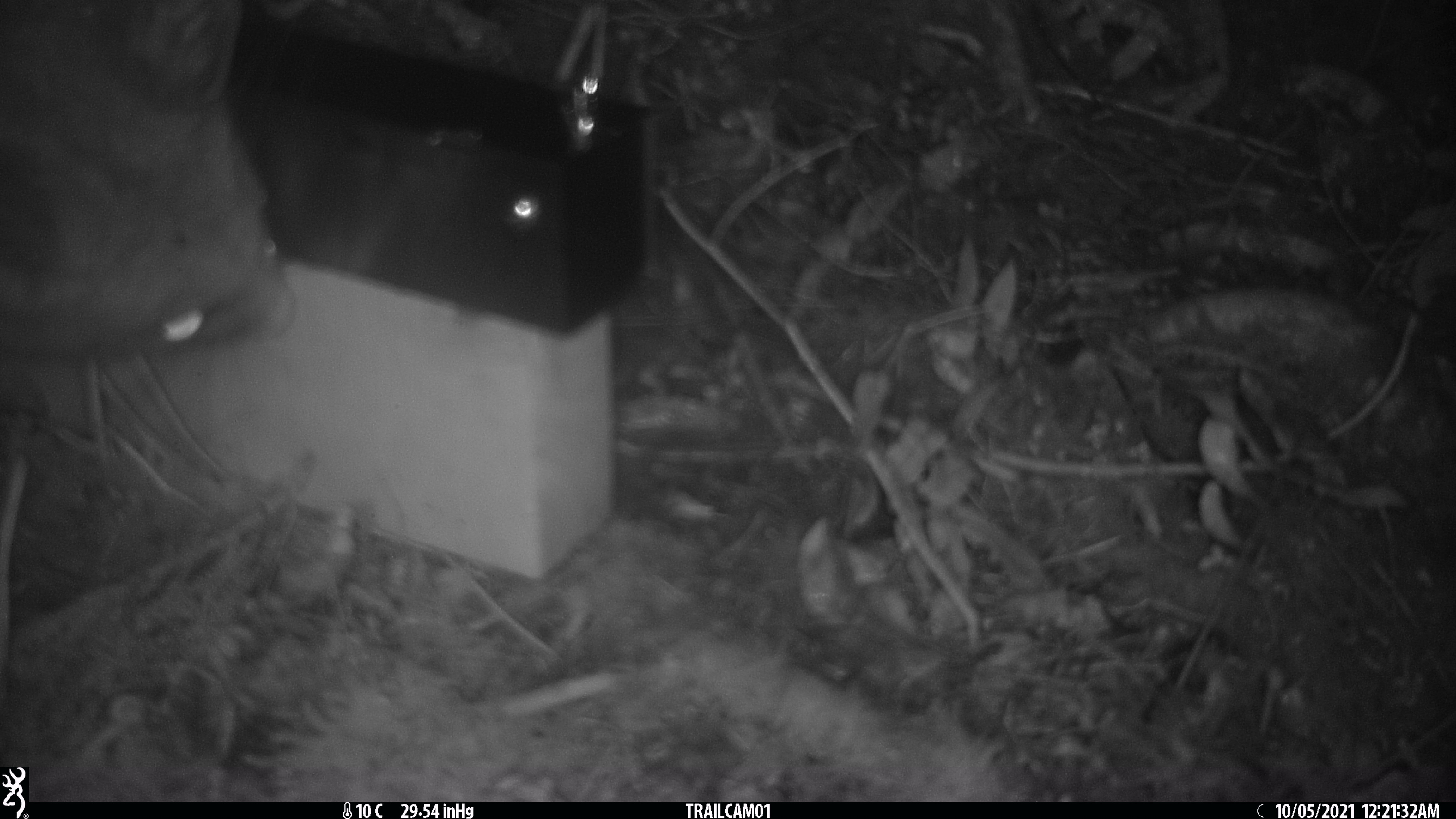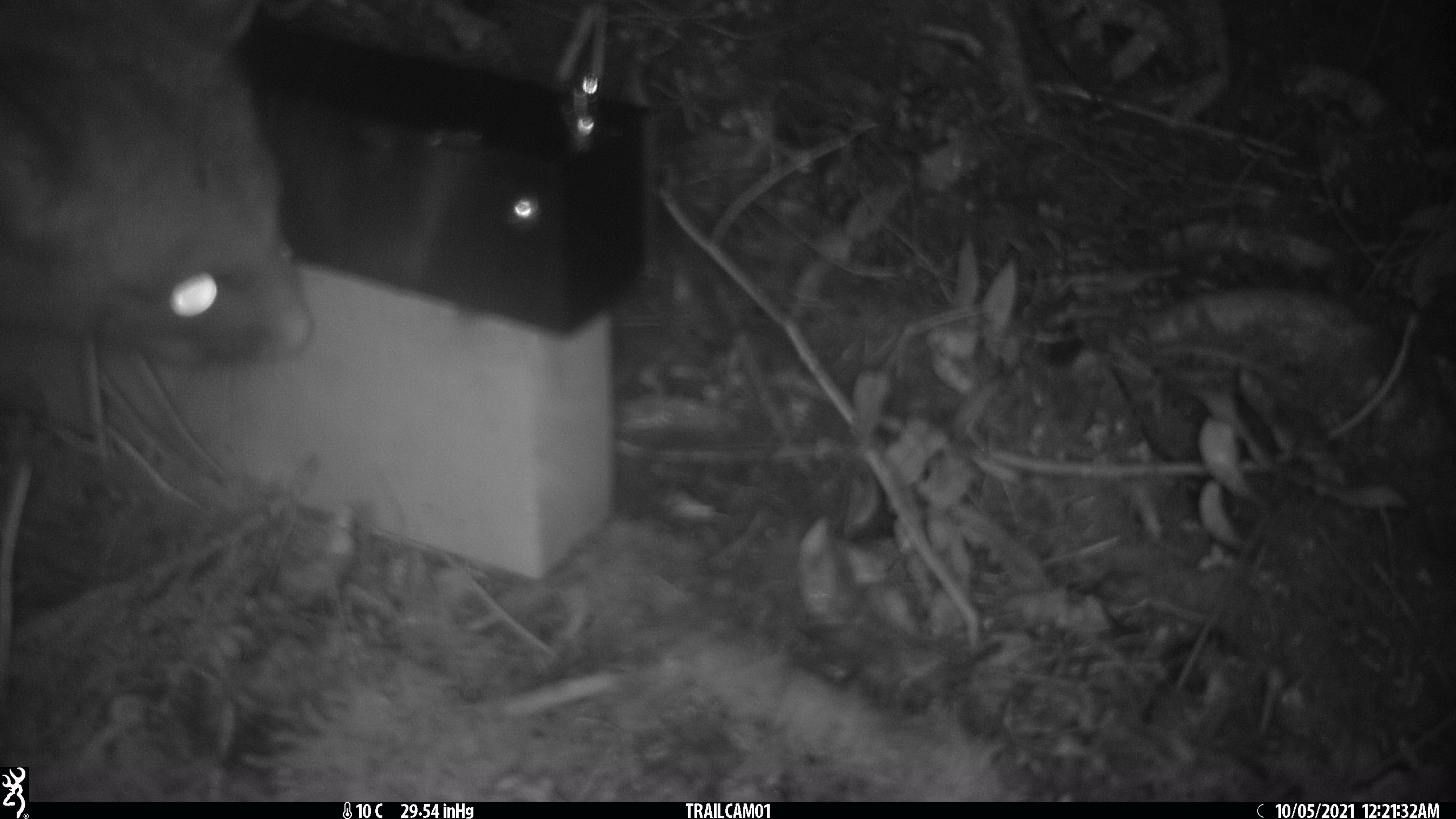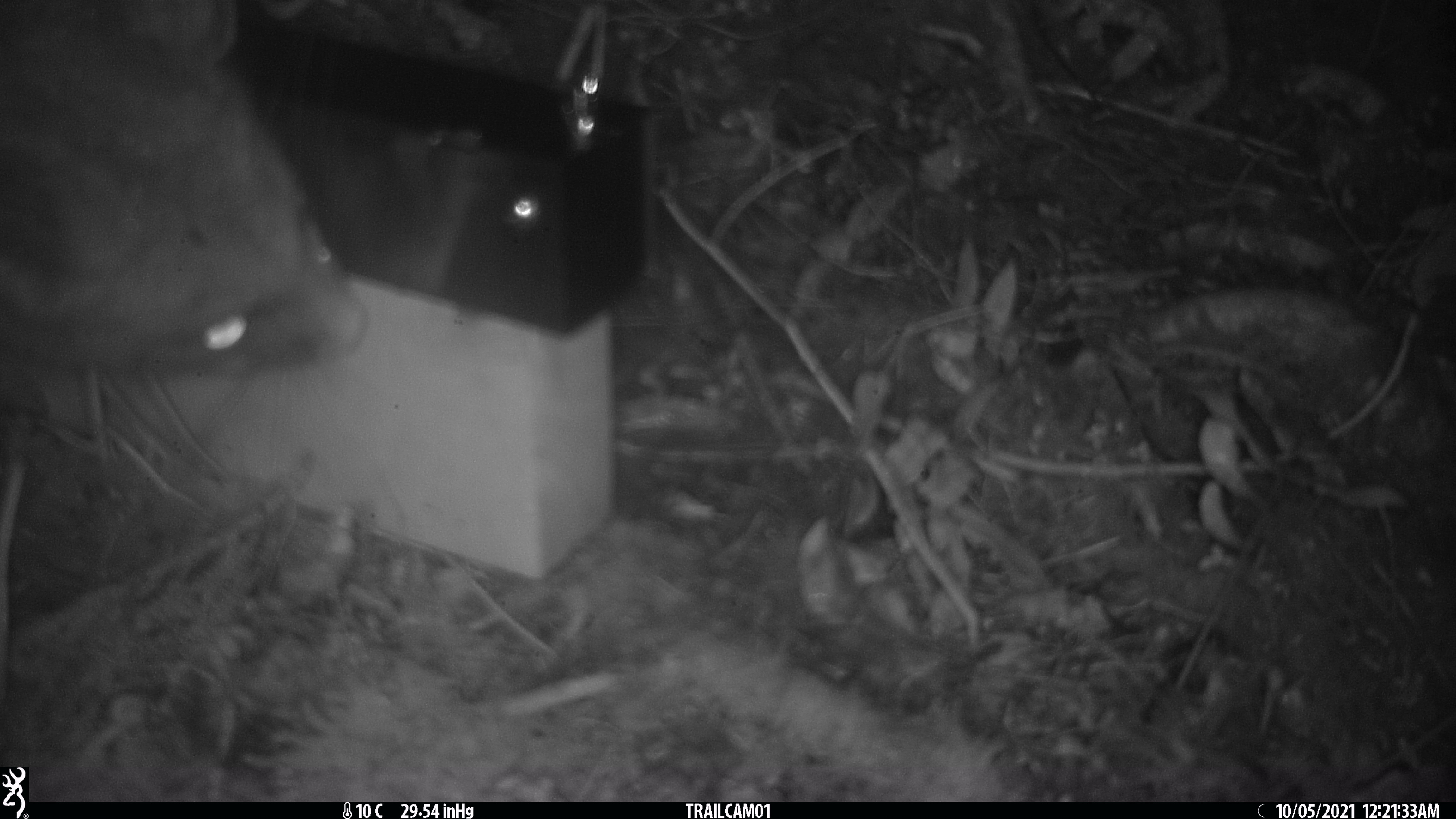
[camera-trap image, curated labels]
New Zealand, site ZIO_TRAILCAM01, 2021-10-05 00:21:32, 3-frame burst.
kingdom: Animalia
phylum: Chordata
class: Mammalia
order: Diprotodontia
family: Phalangeridae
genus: Trichosurus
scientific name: Trichosurus vulpecula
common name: common brushtail possum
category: possum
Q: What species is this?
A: Possum (common brushtail possum) (Trichosurus vulpecula).